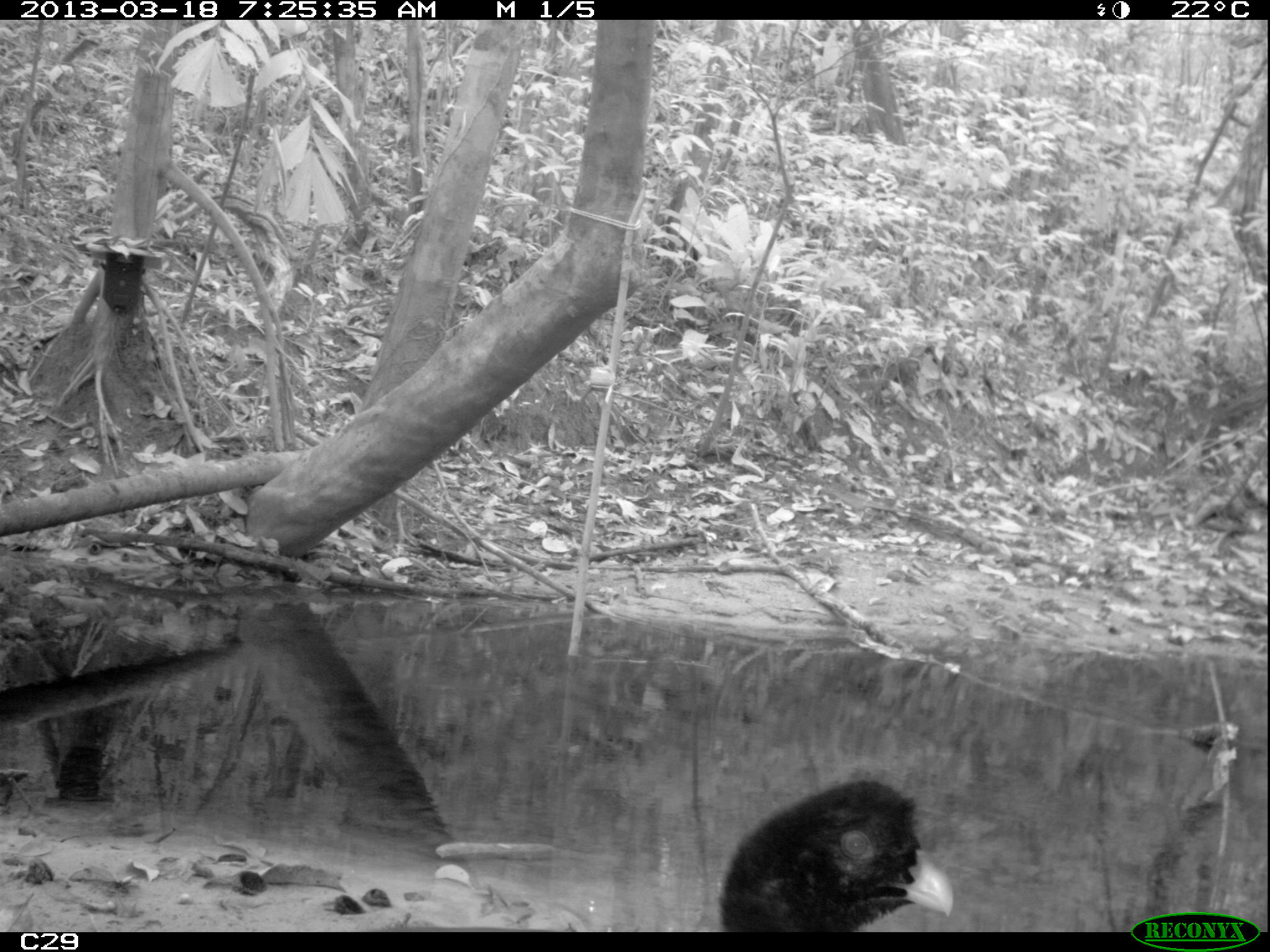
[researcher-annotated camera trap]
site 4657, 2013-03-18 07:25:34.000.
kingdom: Animalia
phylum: Chordata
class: Aves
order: Galliformes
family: Cracidae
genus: Mitu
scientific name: Mitu tomentosum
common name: crestless curassow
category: mitu tomentosa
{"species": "mitu tomentosa (crestless curassow) (Mitu tomentosum)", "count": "1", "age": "adult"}